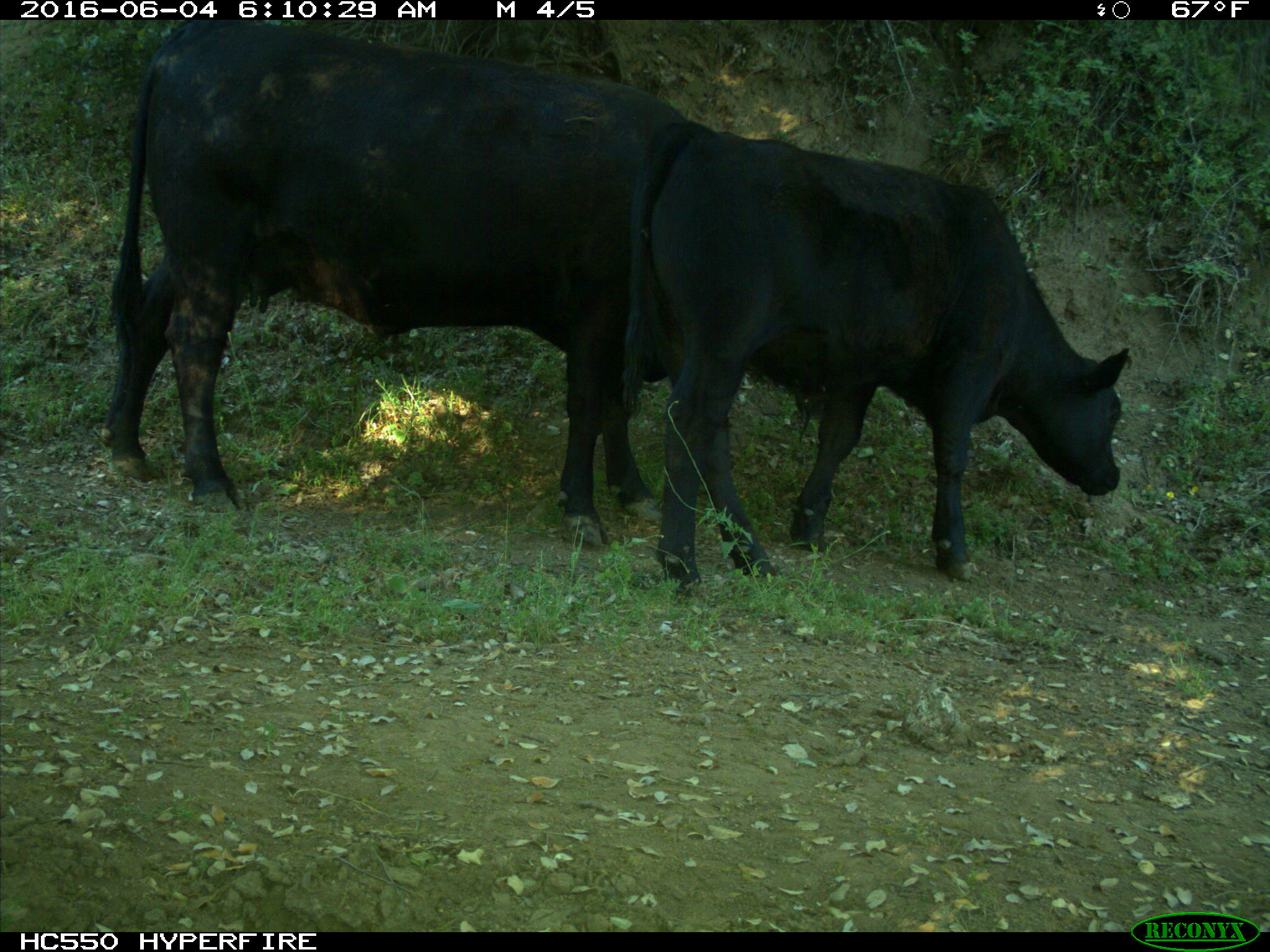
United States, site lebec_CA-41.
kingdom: Animalia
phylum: Chordata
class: Mammalia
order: Artiodactyla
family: Bovidae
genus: Bos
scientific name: Bos taurus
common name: domestic cow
Bos taurus (domestic cow).